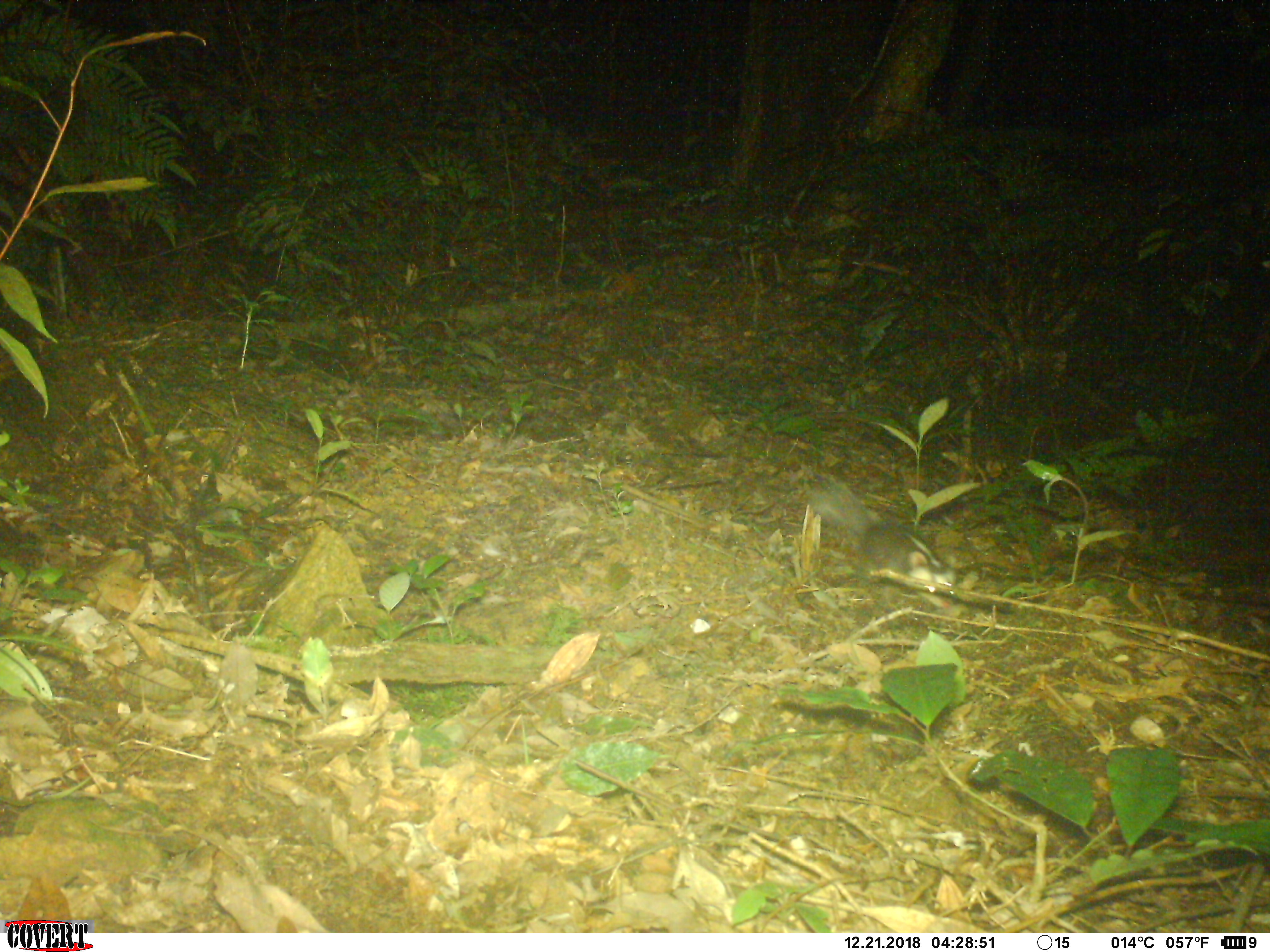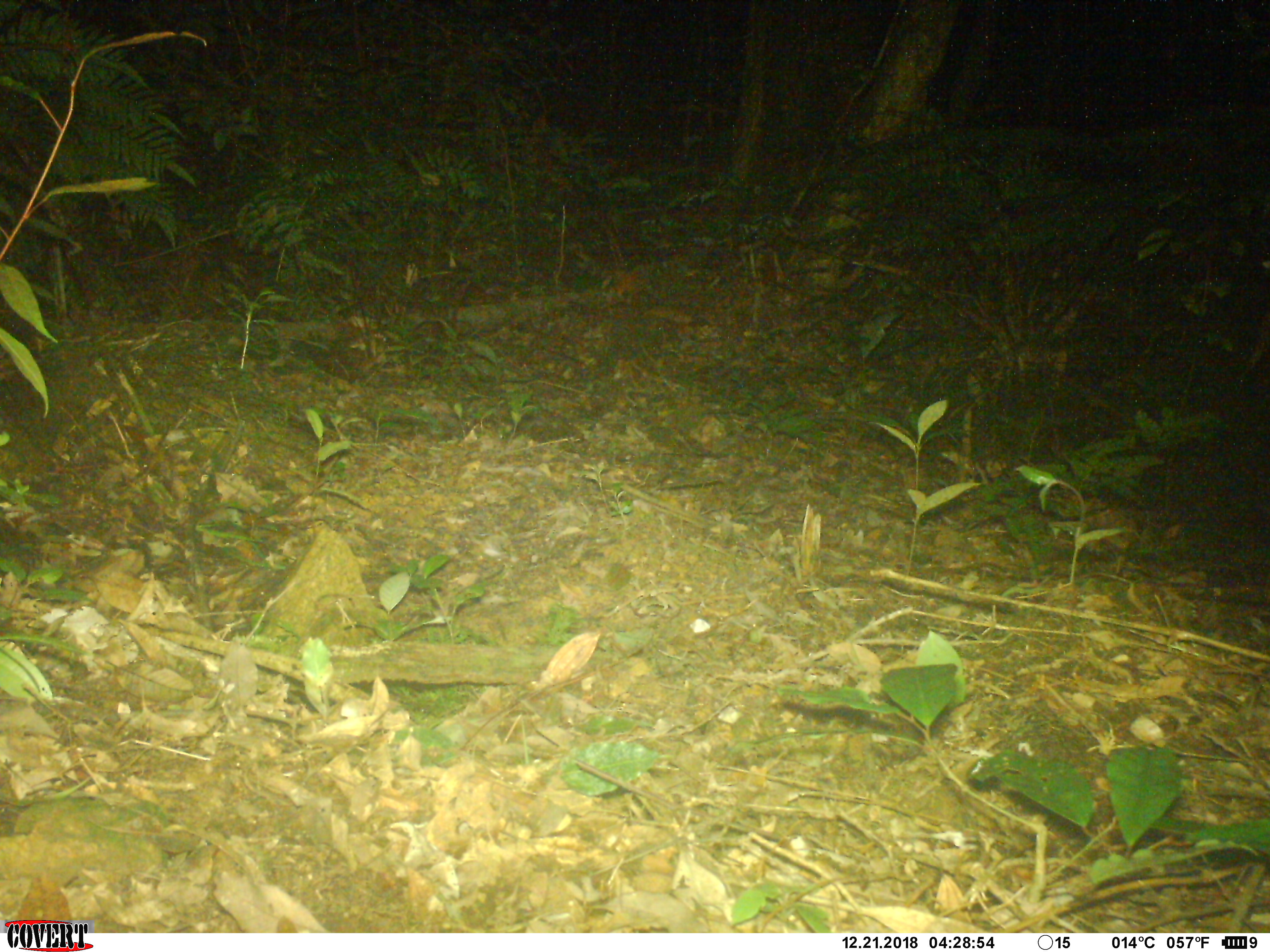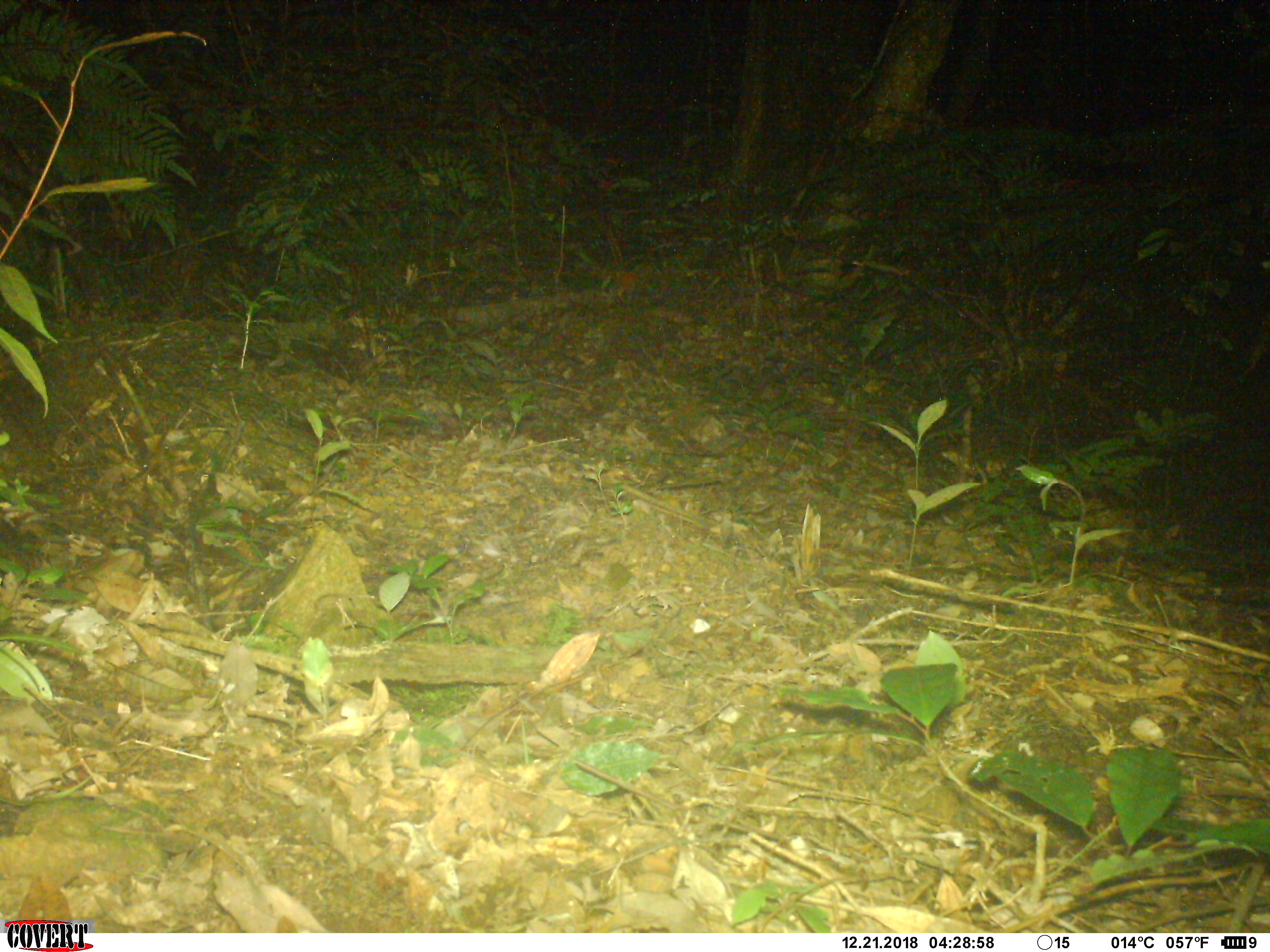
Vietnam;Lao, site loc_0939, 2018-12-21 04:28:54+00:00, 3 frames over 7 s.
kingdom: Animalia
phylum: Chordata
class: Mammalia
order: Carnivora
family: Mustelidae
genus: Melogale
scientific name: Melogale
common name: ferret badger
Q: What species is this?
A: Ferret badger (Melogale).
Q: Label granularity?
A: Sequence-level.